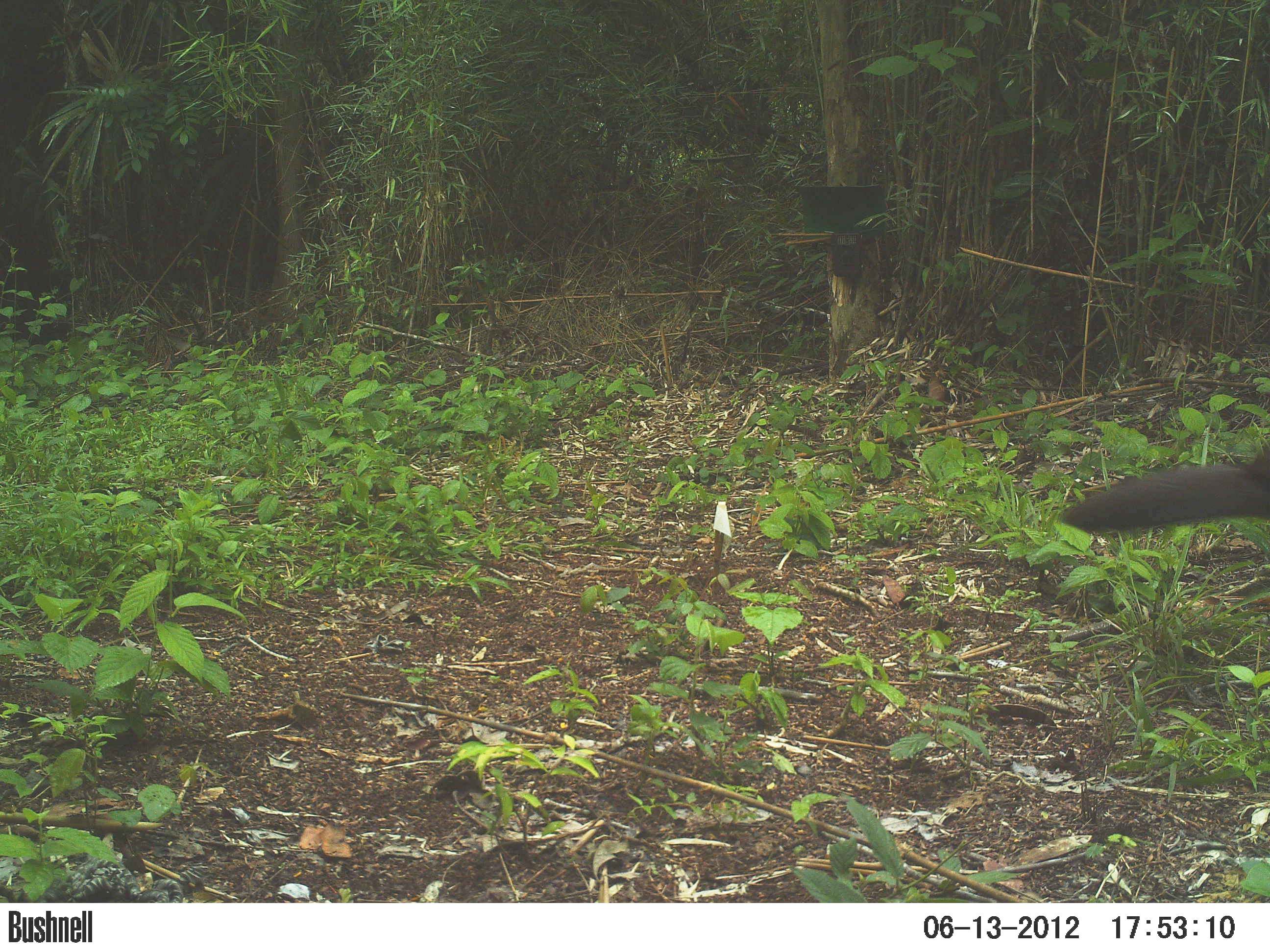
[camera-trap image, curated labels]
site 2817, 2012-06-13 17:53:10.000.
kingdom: Animalia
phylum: Chordata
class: Aves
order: Galliformes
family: Cracidae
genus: Crax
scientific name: Crax rubra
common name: great curassow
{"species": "Crax rubra (great curassow)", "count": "1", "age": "adult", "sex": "female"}